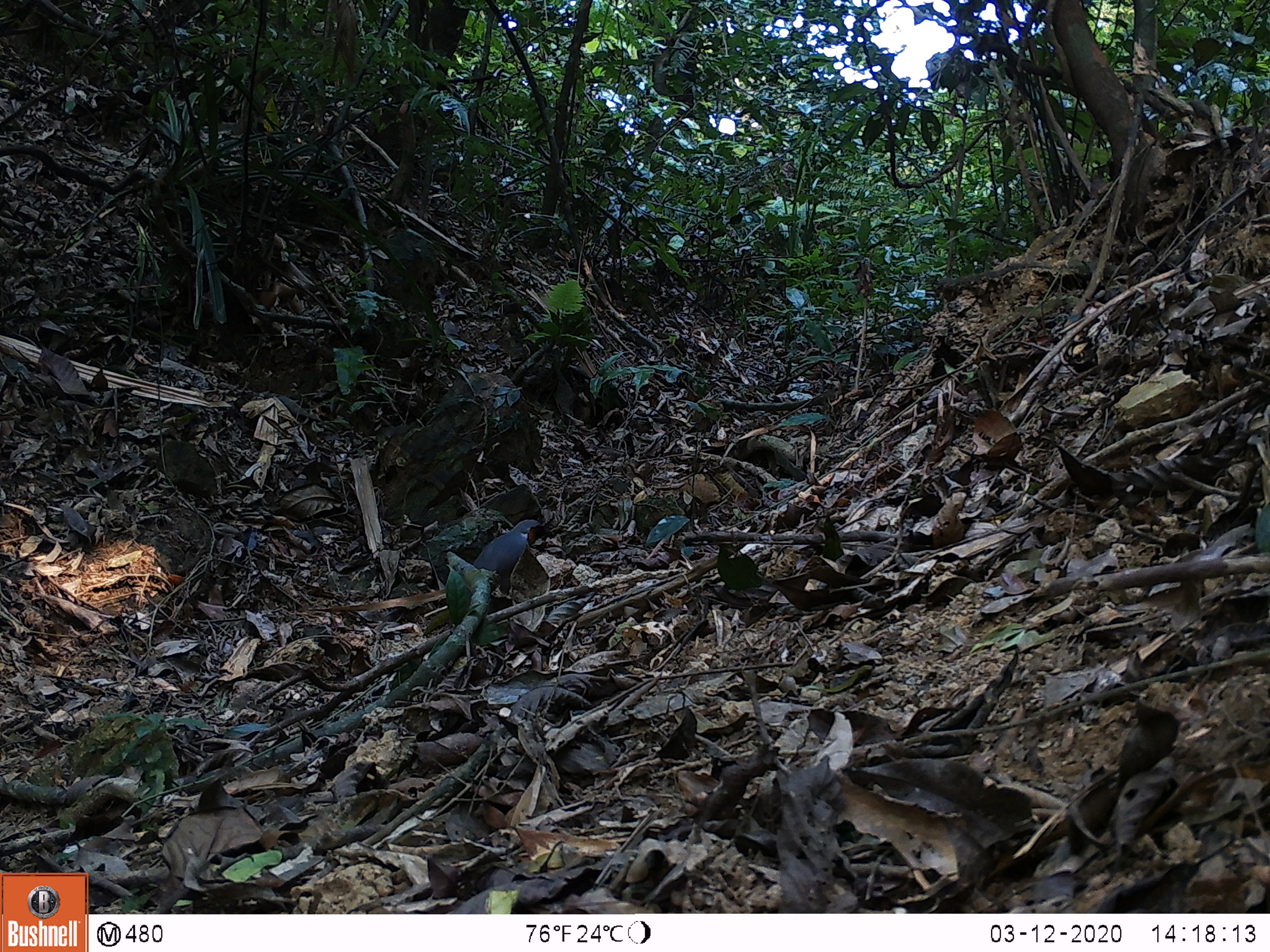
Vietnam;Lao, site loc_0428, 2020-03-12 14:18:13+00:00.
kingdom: Animalia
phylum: Chordata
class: Aves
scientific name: Aves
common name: bird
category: unidentified bird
Unidentified bird (bird) (Aves). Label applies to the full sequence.